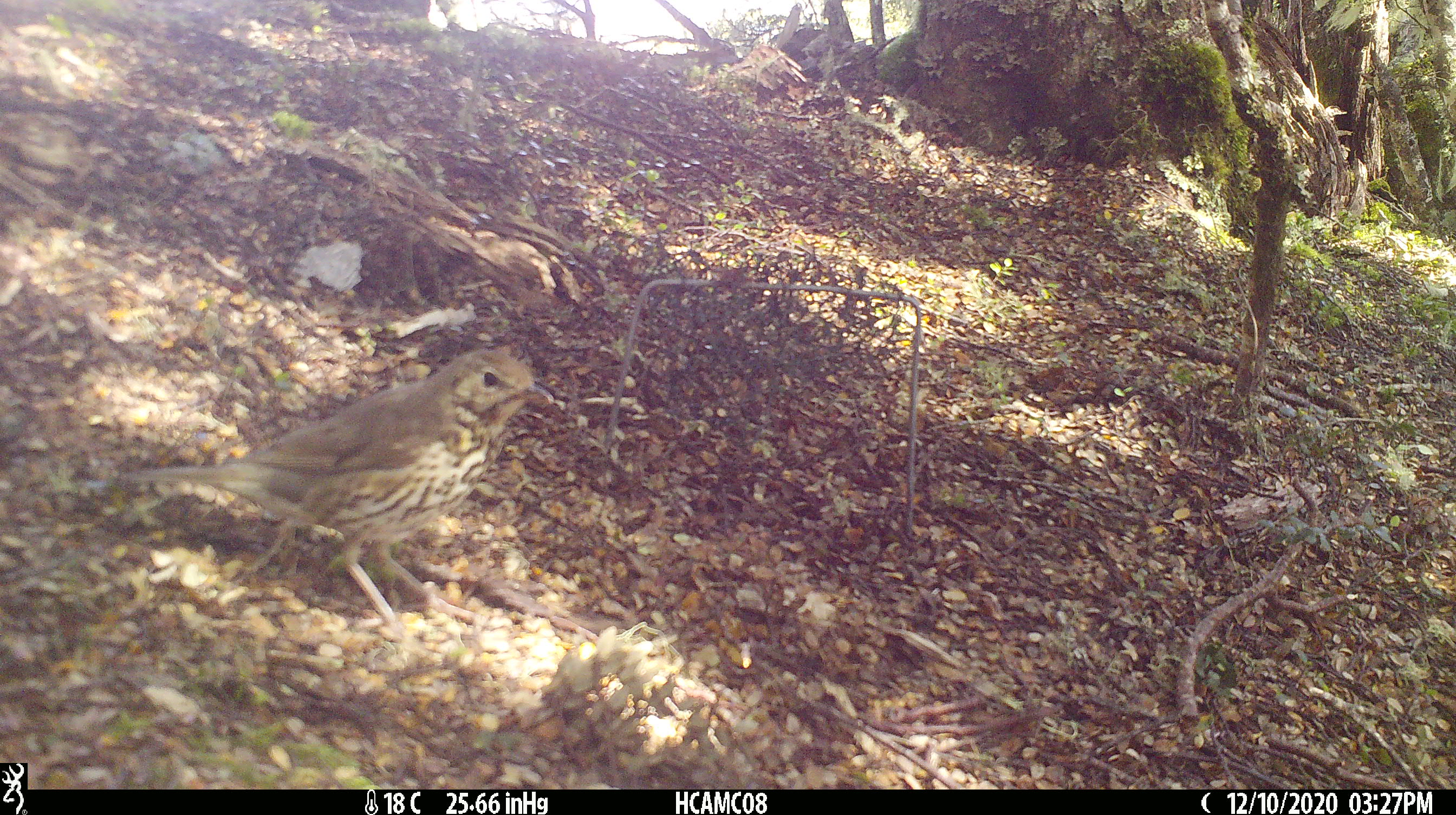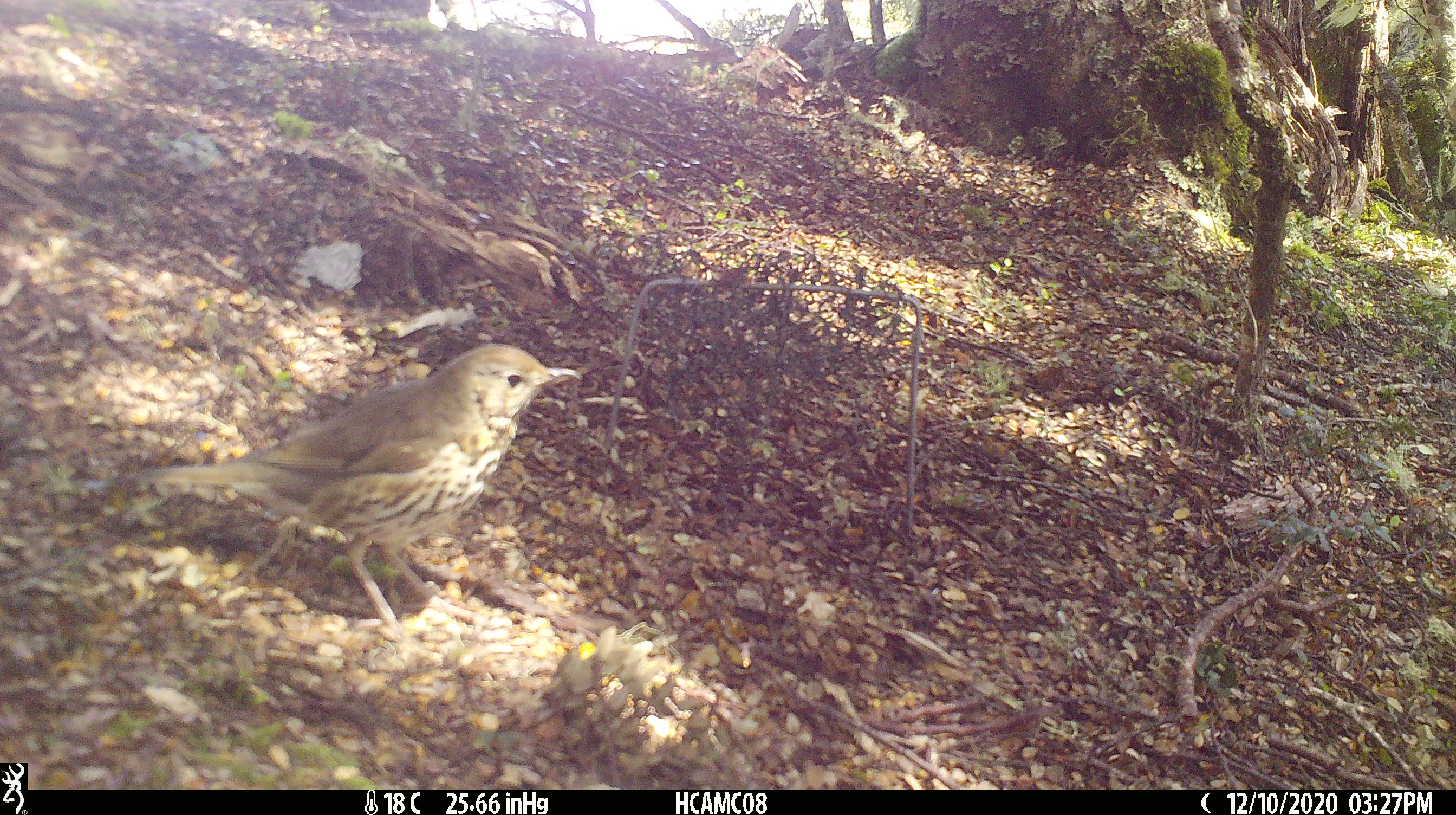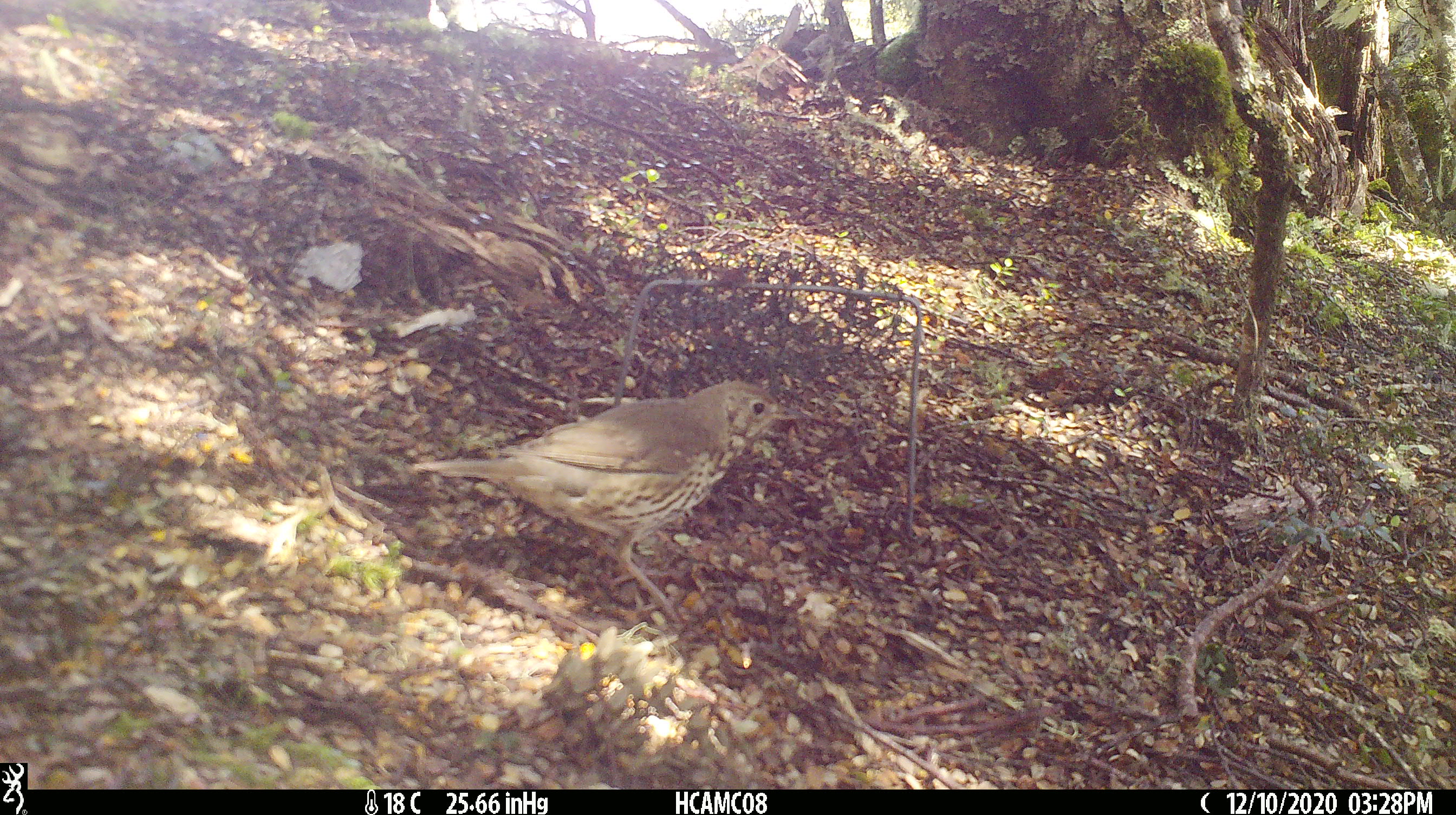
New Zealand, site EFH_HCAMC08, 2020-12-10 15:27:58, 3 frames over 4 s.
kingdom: Animalia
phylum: Chordata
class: Aves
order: Passeriformes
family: Turdidae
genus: Turdus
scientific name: Turdus philomelos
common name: song thrush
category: thrush